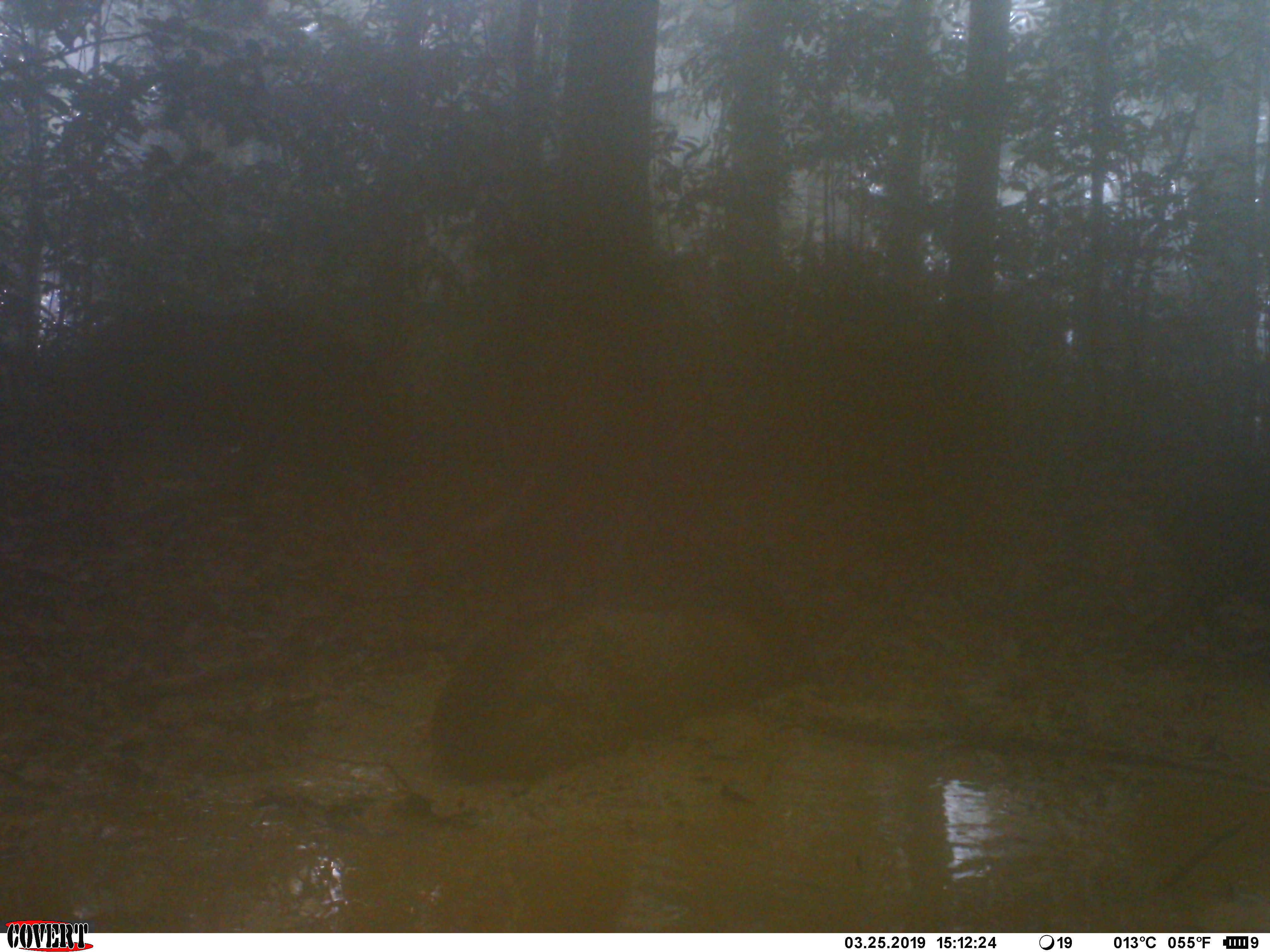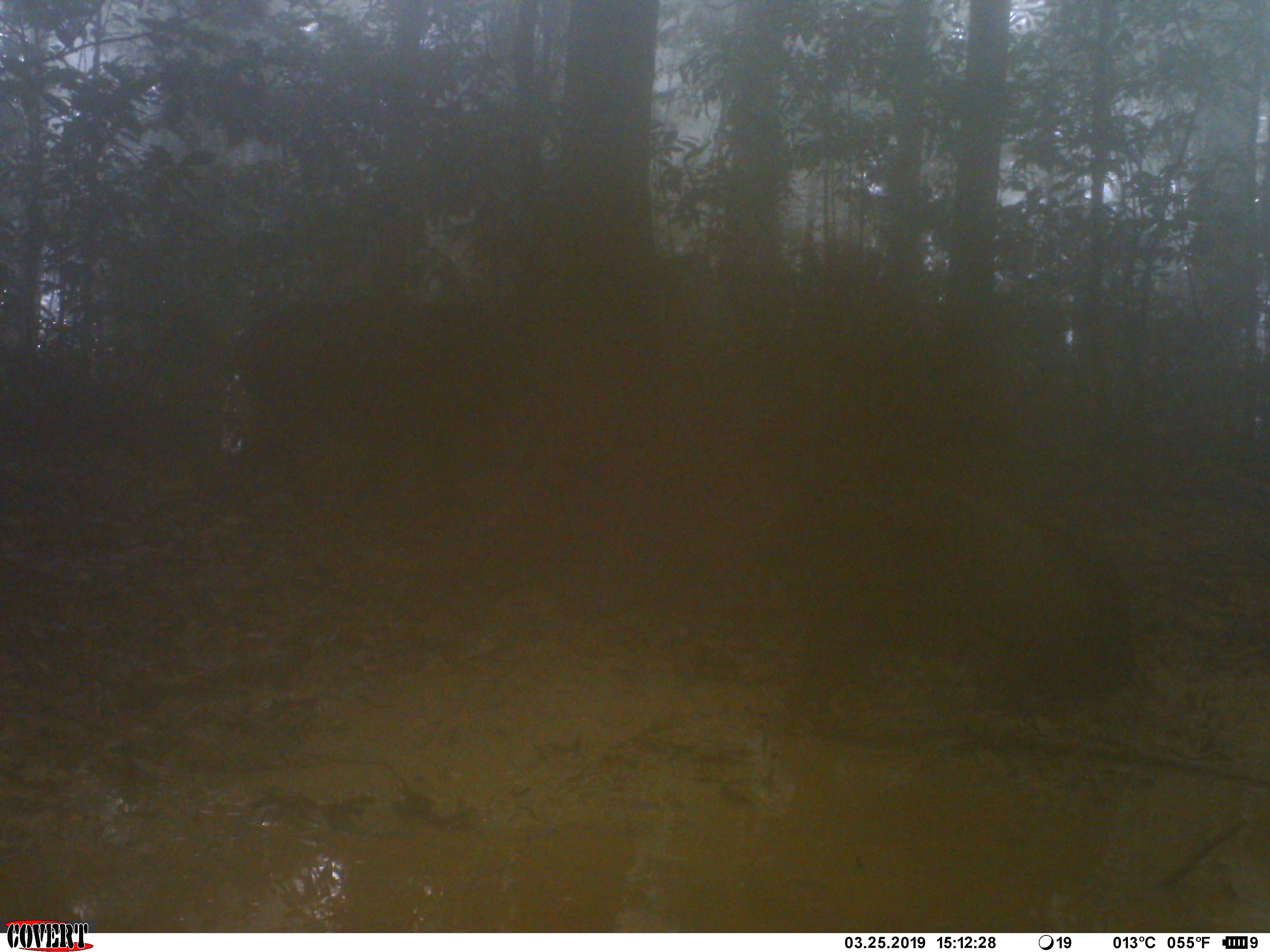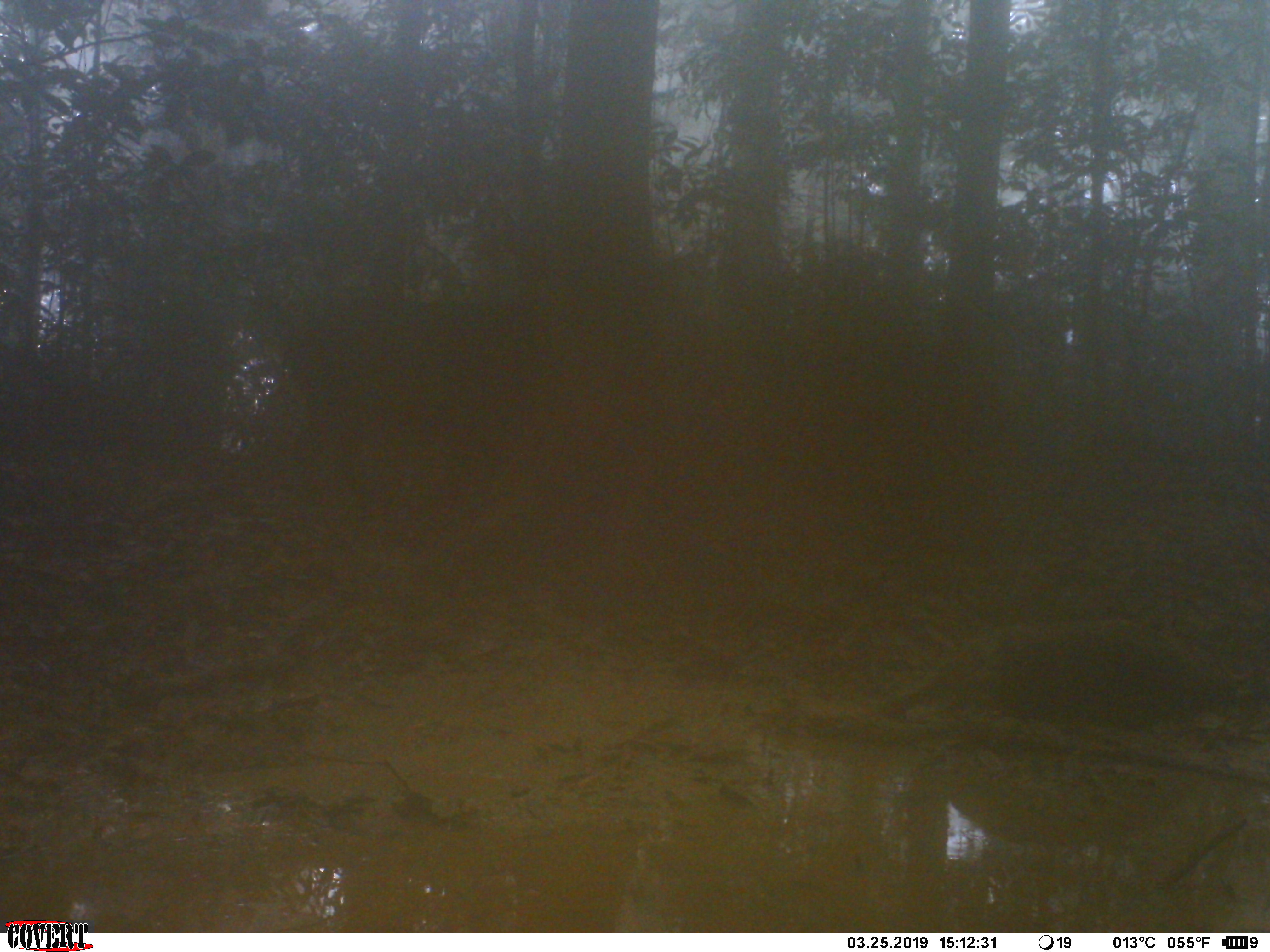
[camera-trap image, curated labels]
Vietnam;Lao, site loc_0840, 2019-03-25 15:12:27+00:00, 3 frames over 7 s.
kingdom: Animalia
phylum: Chordata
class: Mammalia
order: Artiodactyla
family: Suidae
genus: Sus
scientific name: Sus scrofa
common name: eurasian wild pig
Eurasian wild pig (Sus scrofa). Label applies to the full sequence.